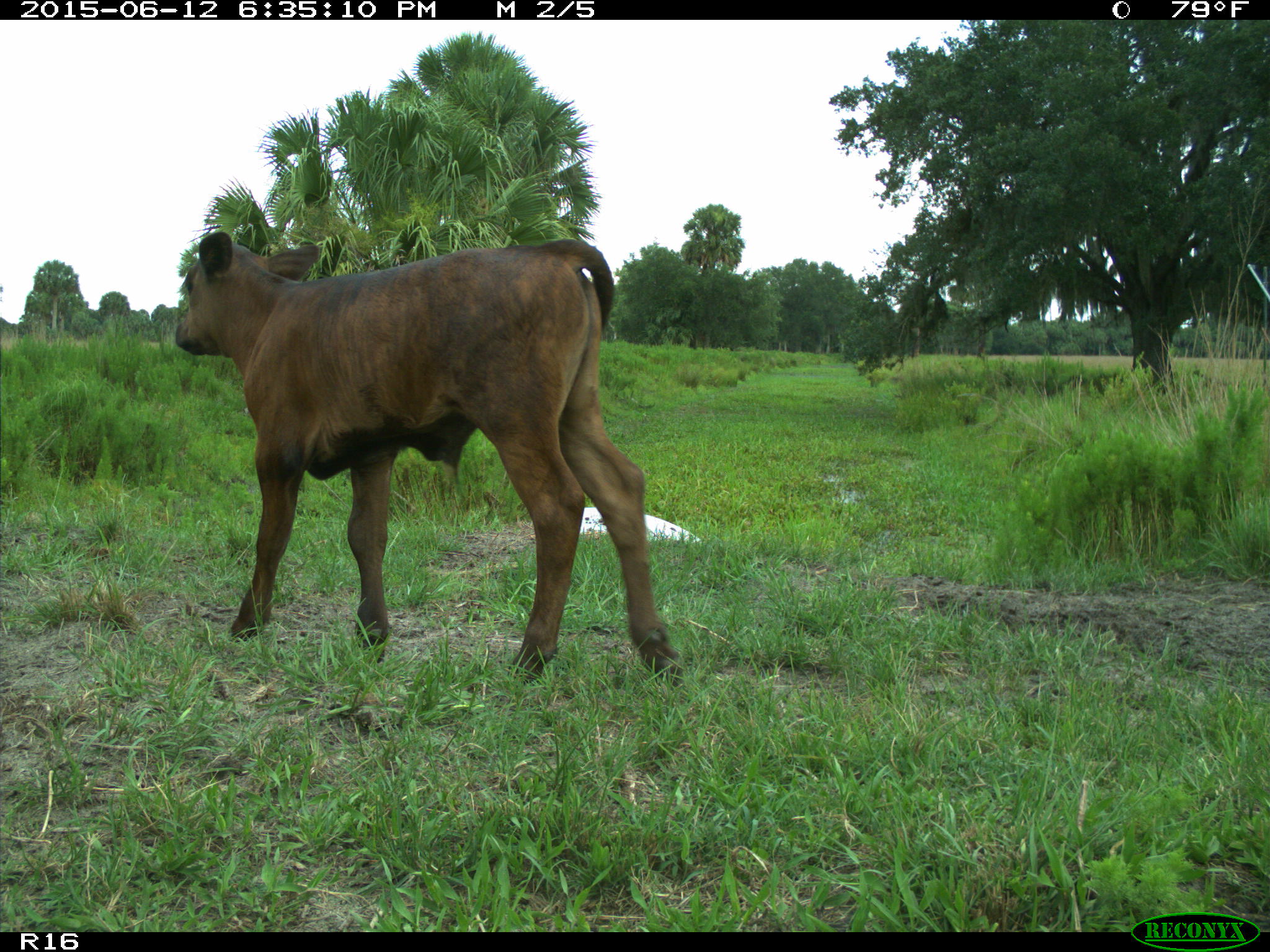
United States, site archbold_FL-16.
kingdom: Animalia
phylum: Chordata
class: Mammalia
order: Artiodactyla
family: Bovidae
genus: Bos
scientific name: Bos taurus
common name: domestic cow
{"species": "Bos taurus (domestic cow)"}